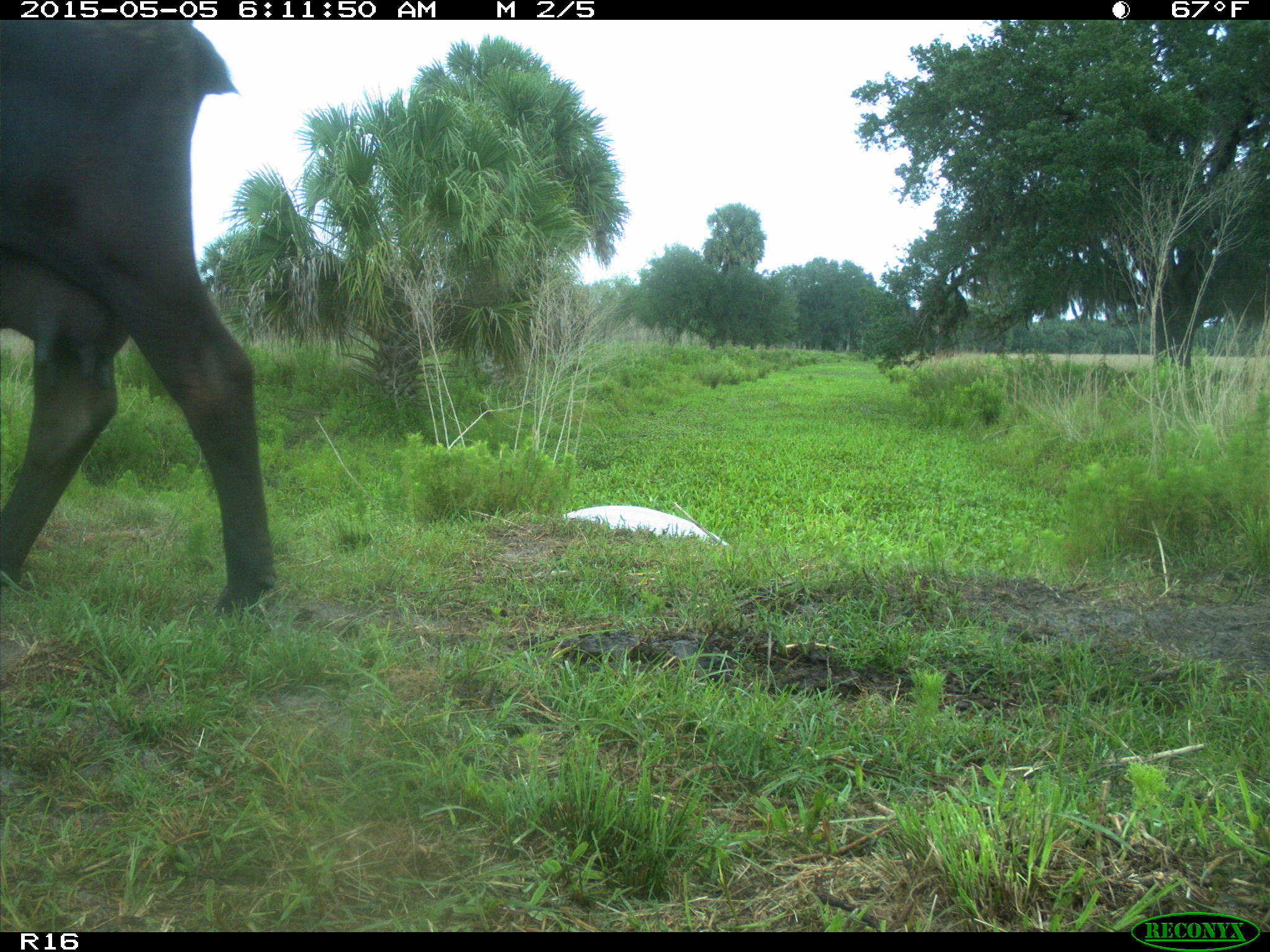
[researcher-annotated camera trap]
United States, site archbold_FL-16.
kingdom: Animalia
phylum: Chordata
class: Mammalia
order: Artiodactyla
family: Bovidae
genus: Bos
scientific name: Bos taurus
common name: domestic cow